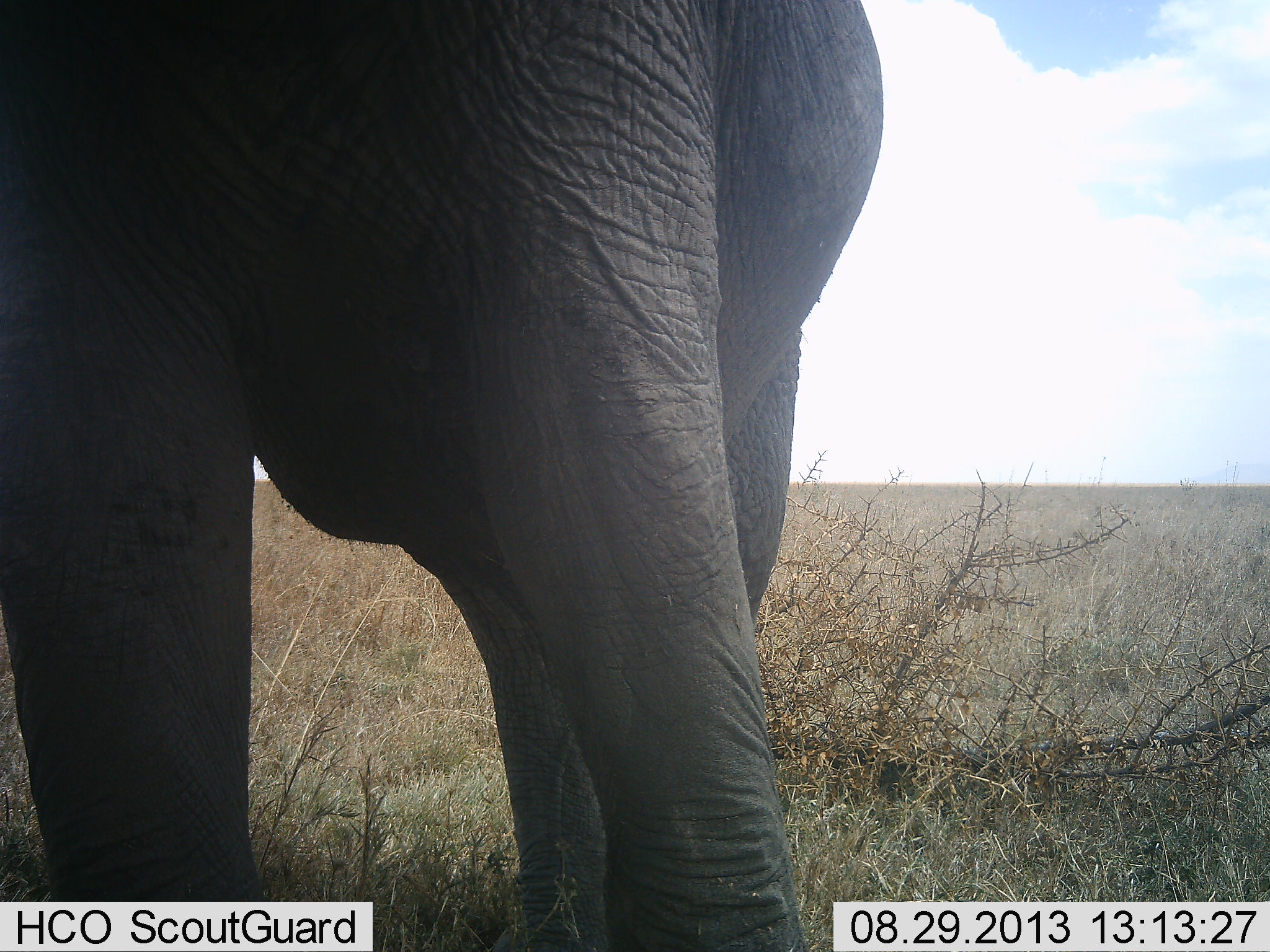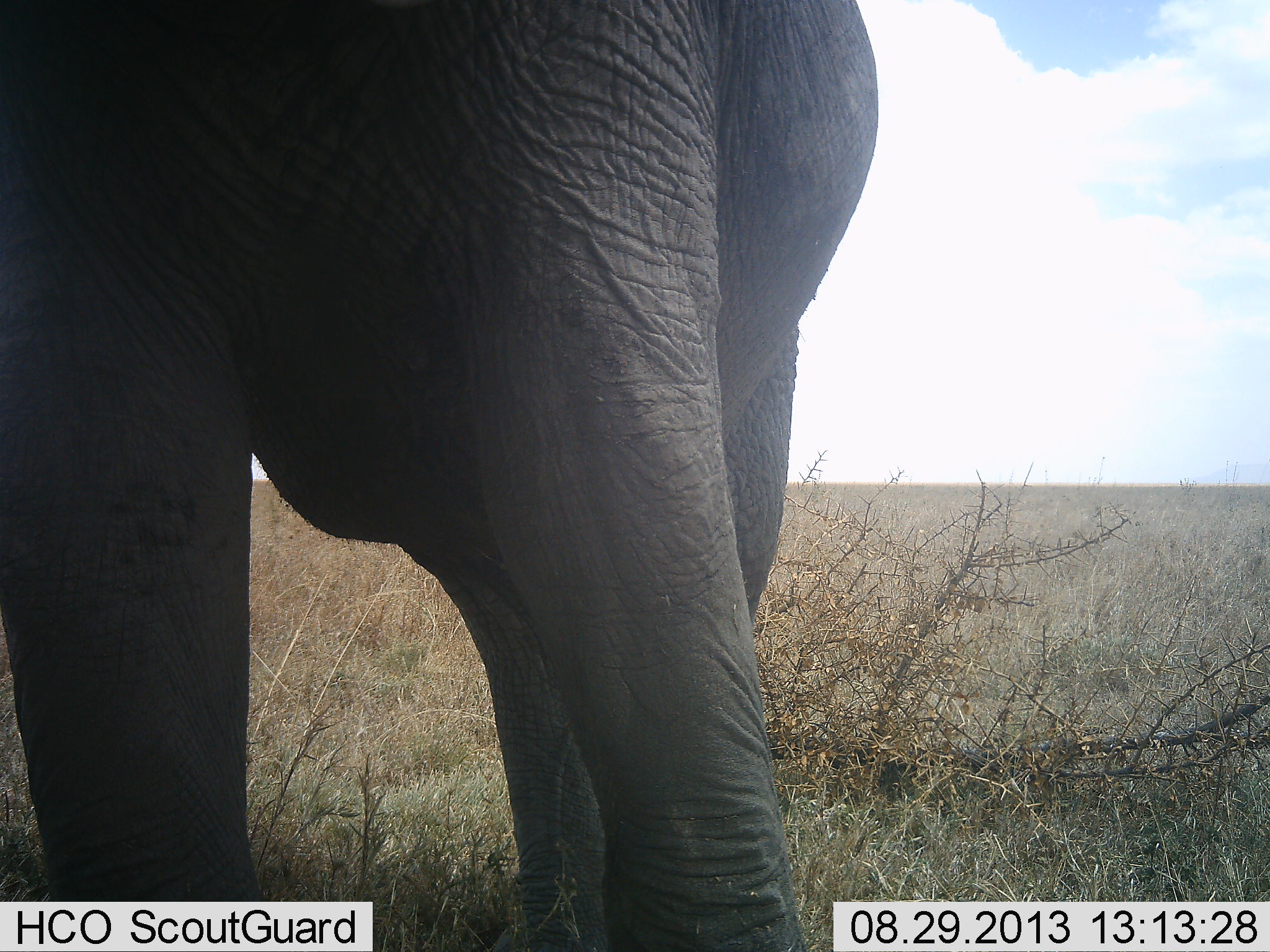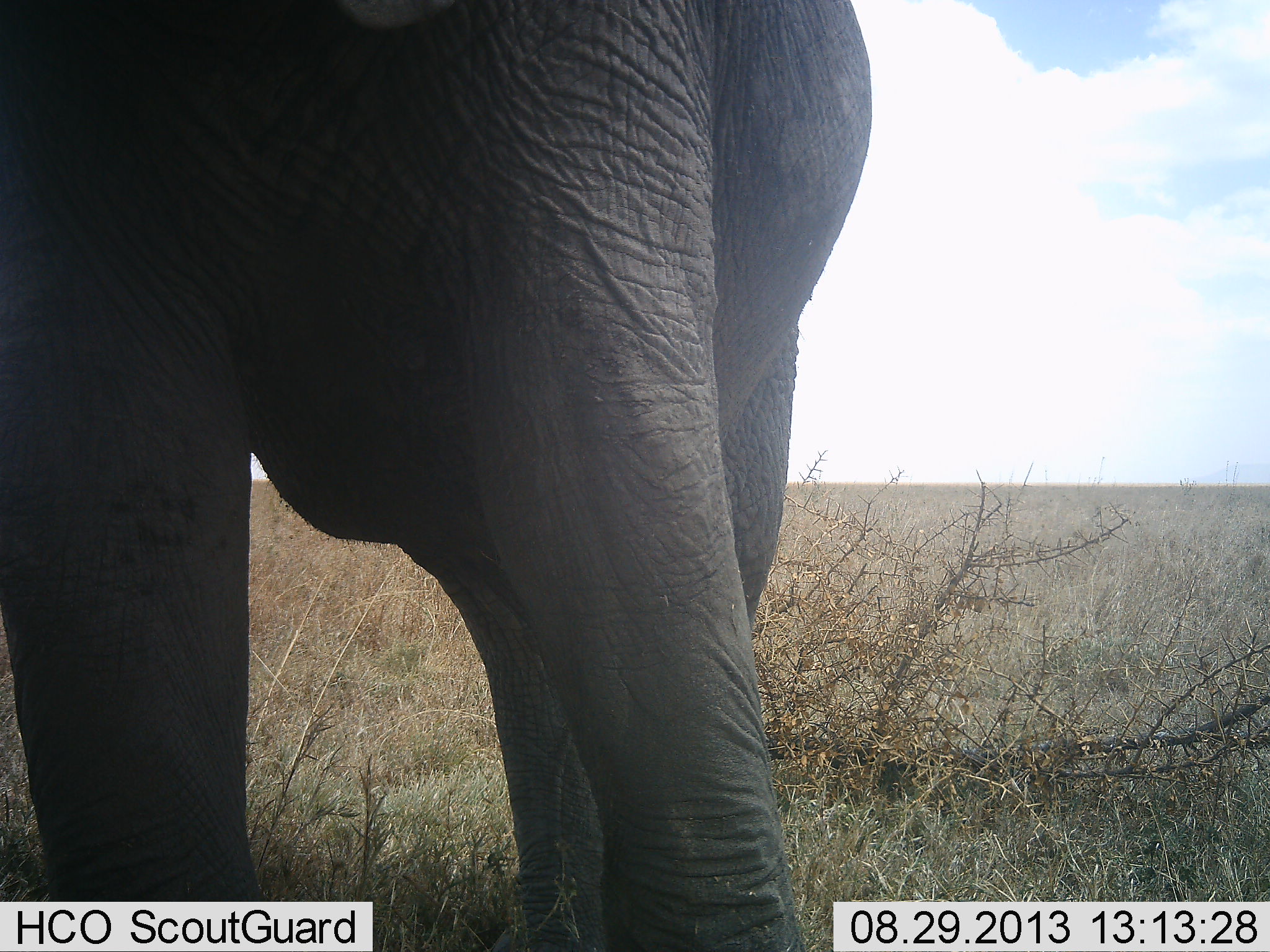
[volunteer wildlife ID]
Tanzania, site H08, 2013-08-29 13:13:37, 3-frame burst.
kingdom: Animalia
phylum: Chordata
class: Mammalia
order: Proboscidea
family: Elephantidae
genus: Loxodonta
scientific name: Loxodonta africana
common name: african bush elephant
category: elephant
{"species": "elephant (african bush elephant) (Loxodonta africana)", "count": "1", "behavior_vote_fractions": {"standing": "93%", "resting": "3%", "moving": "0%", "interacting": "3%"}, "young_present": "0%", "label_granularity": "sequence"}